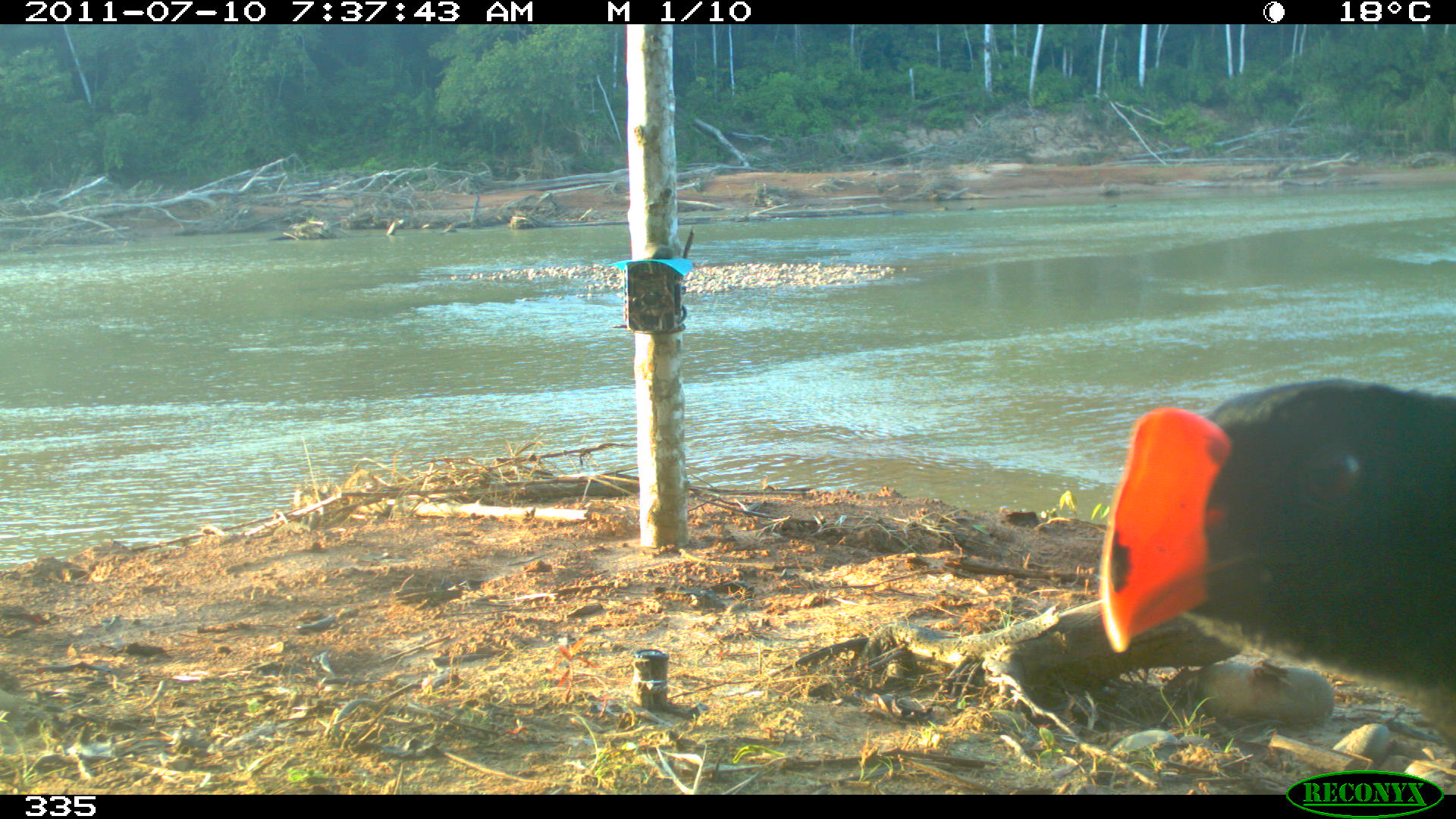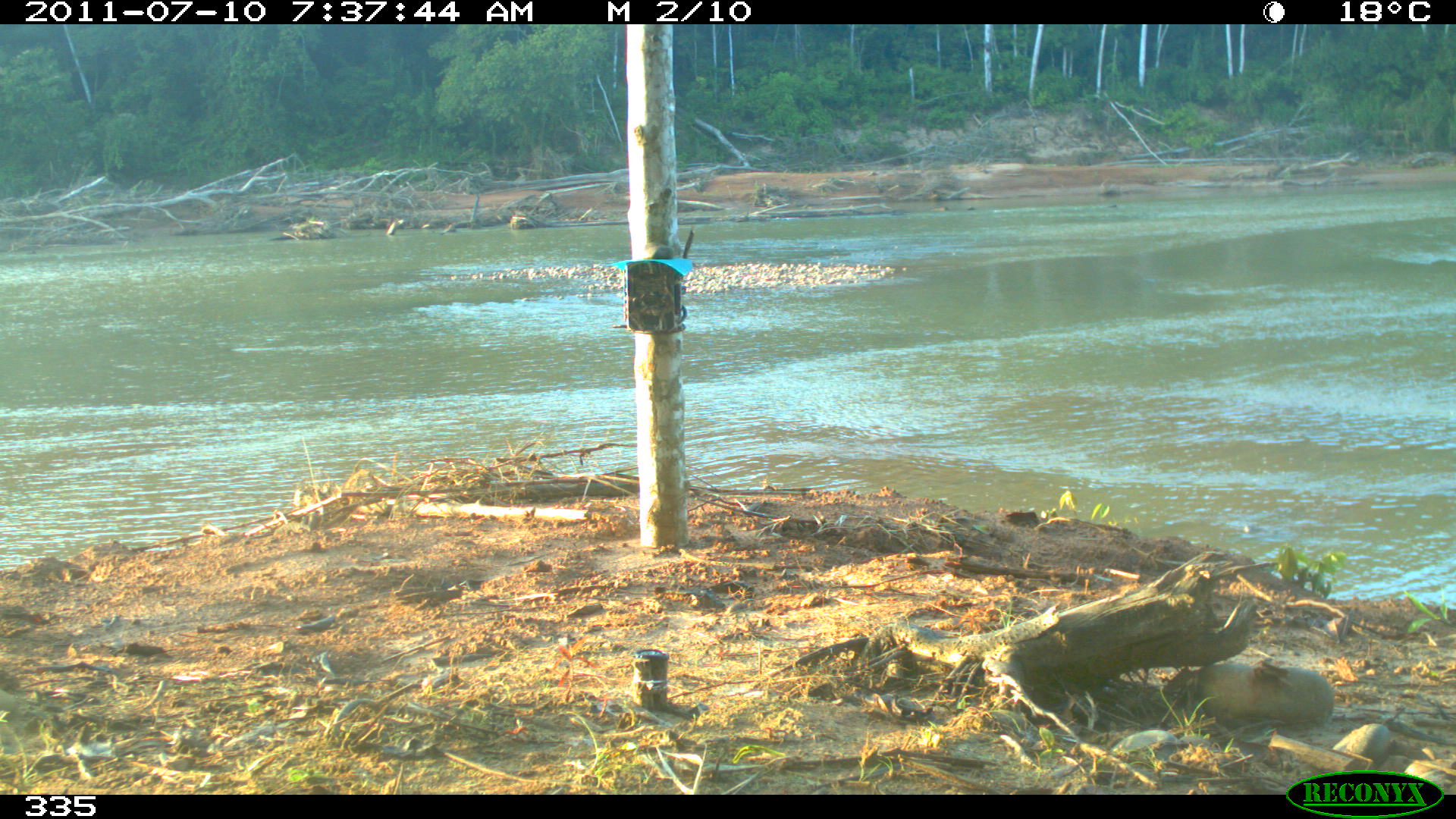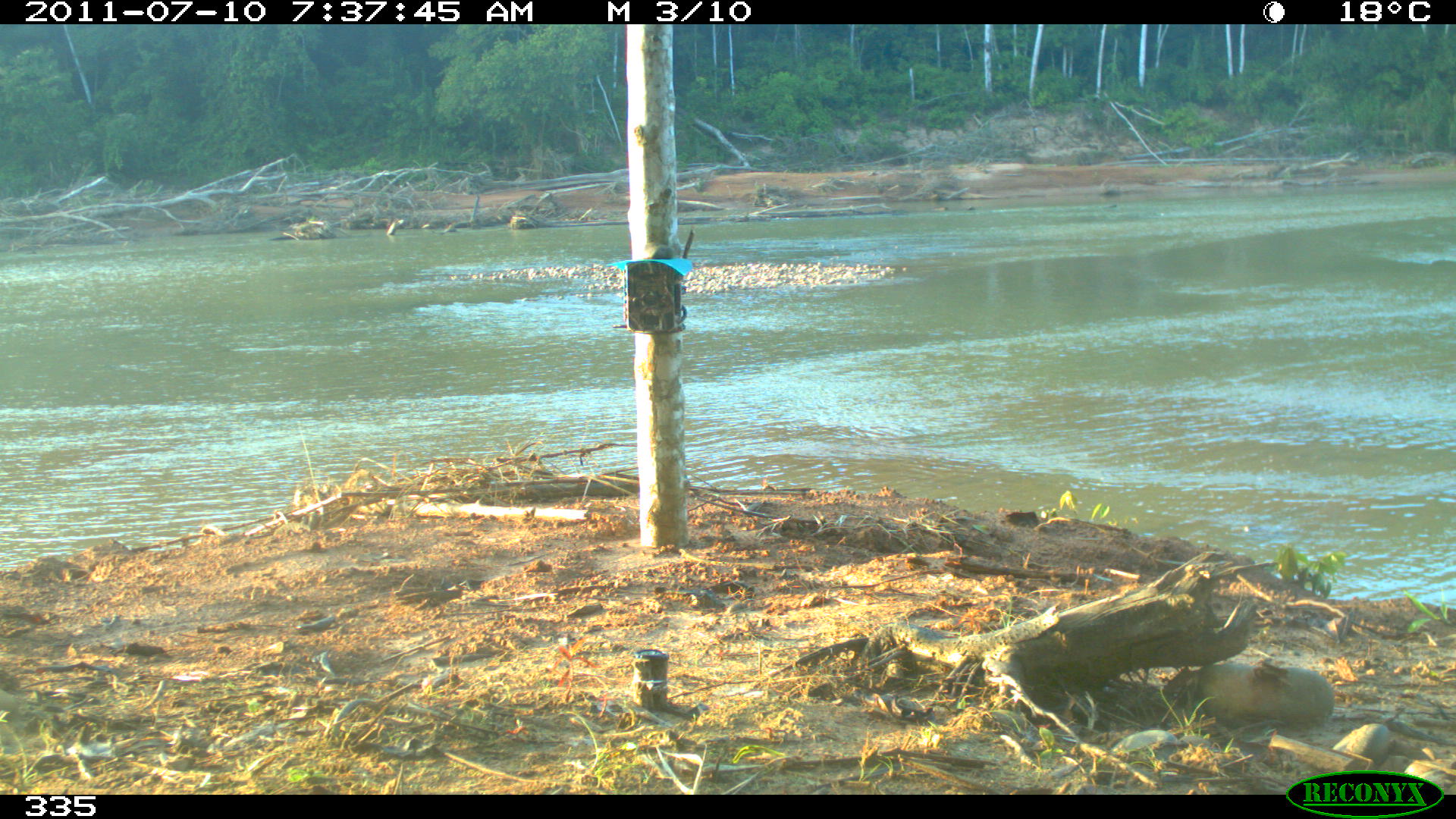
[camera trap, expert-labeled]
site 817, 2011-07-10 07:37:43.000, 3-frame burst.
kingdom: Animalia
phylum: Chordata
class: Aves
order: Galliformes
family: Cracidae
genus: Mitu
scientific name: Mitu tuberosum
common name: razor-billed curassow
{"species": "Mitu tuberosum (razor-billed curassow)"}